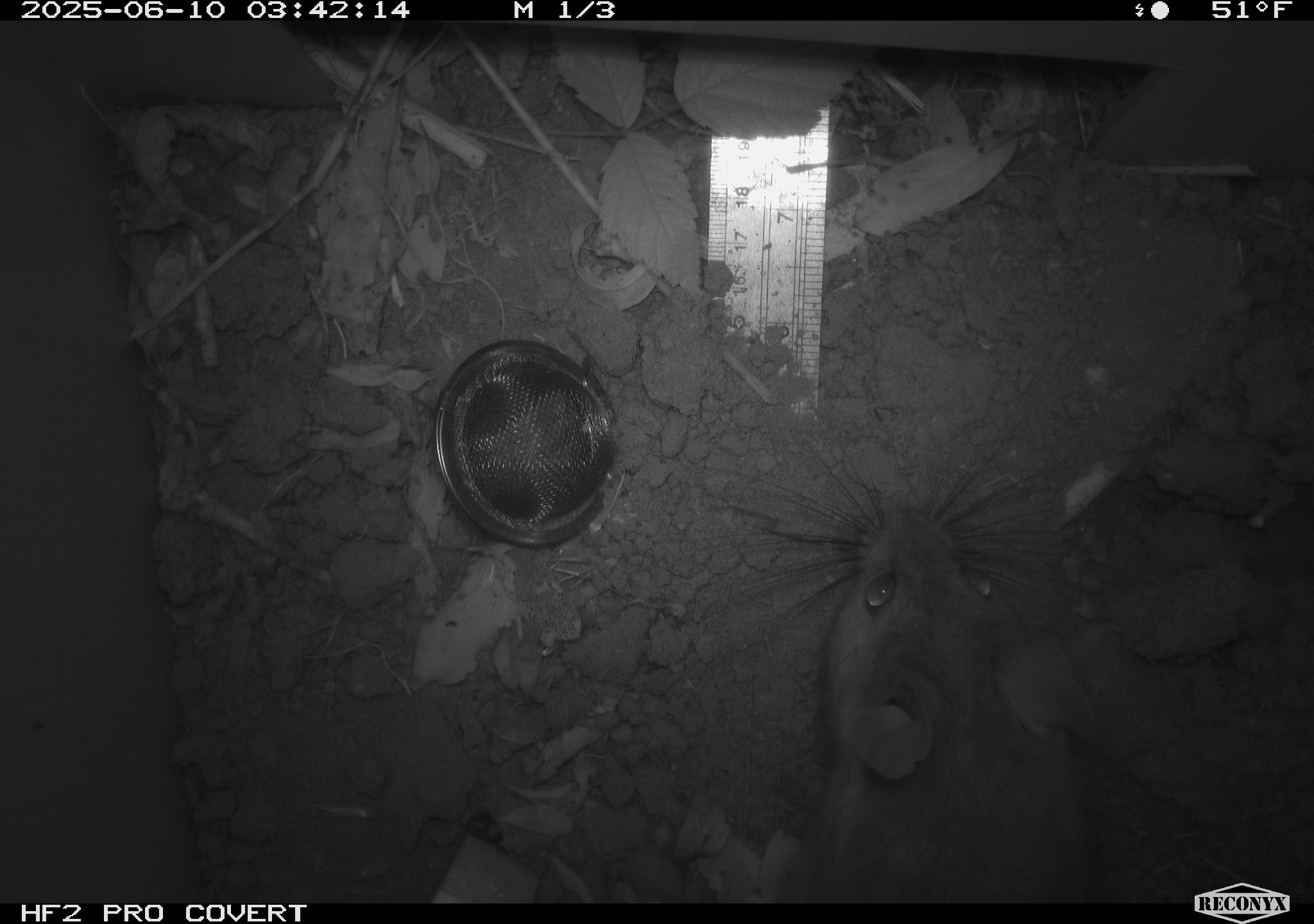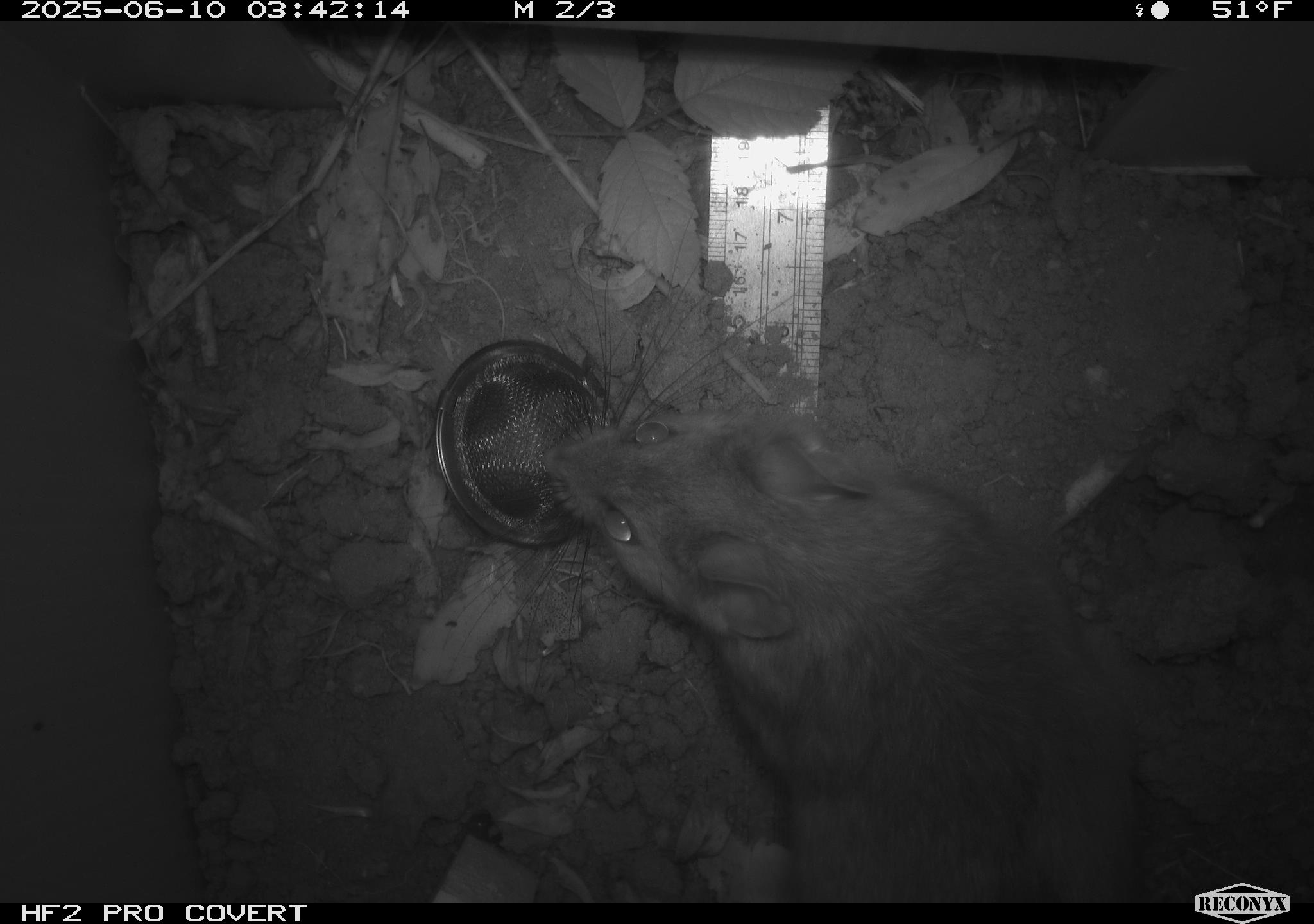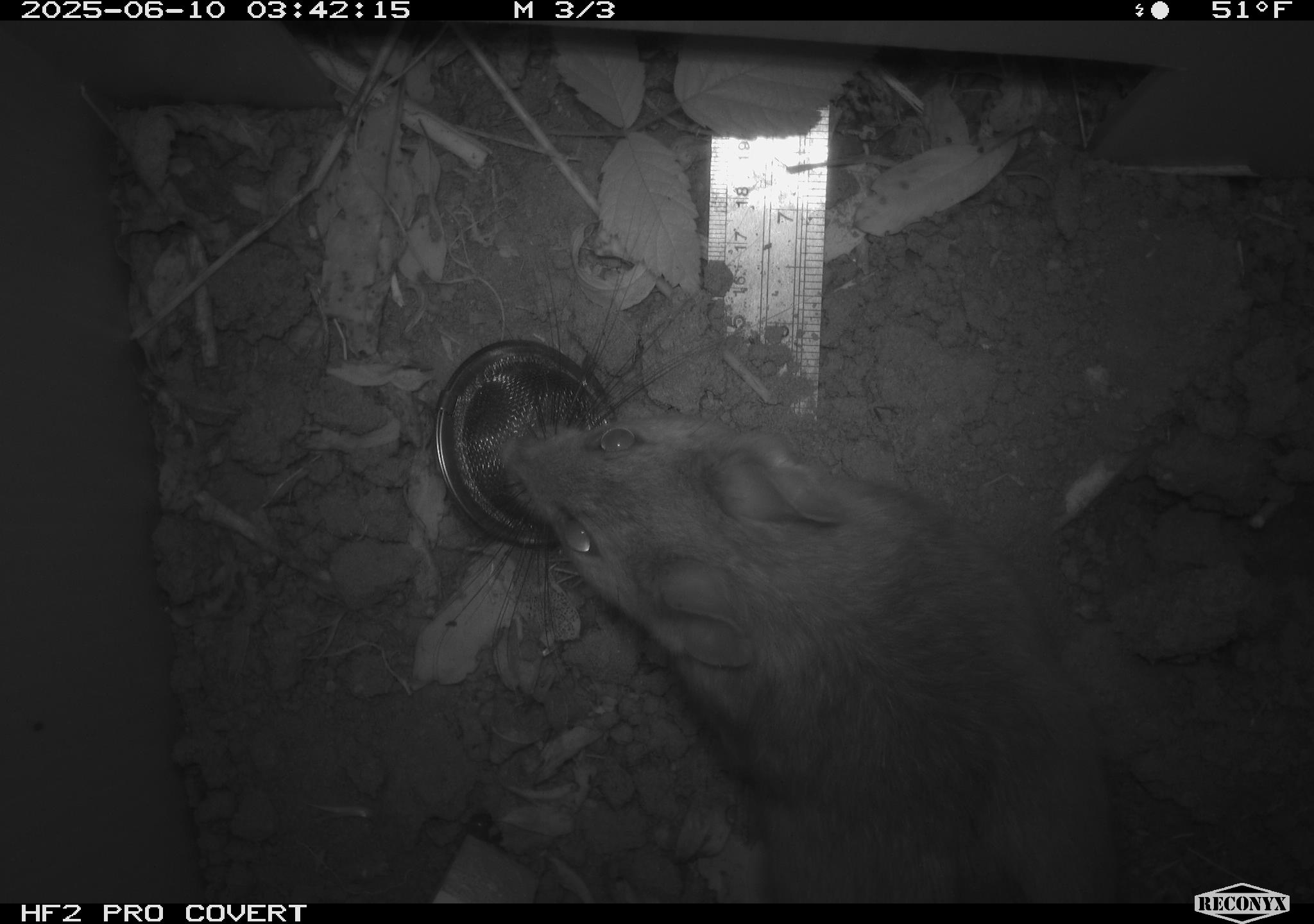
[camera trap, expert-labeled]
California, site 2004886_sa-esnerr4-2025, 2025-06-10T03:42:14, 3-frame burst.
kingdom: Animalia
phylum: Chordata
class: Mammalia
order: Rodentia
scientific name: Rodentia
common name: rodent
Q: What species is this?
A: Rodent (Rodentia).